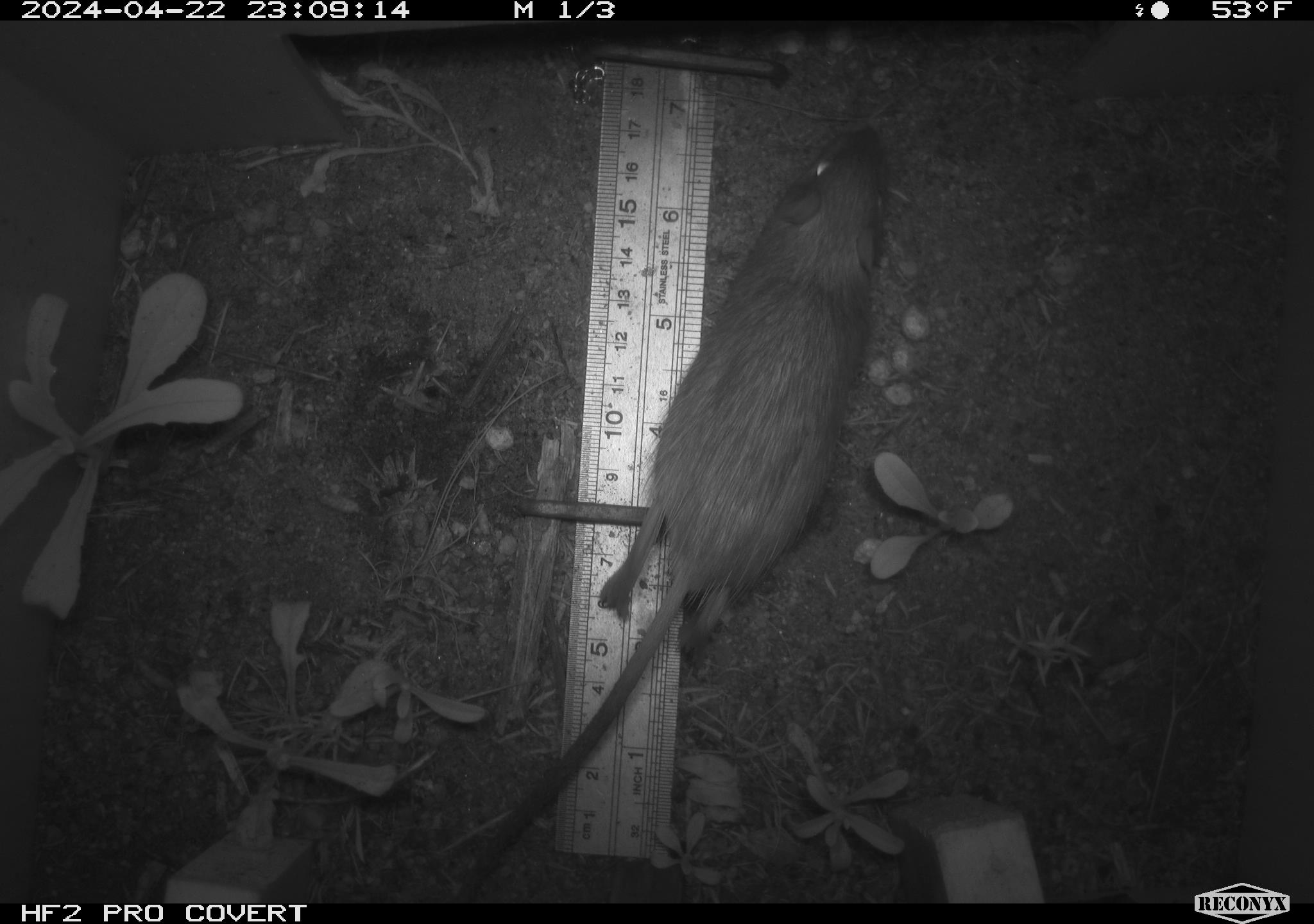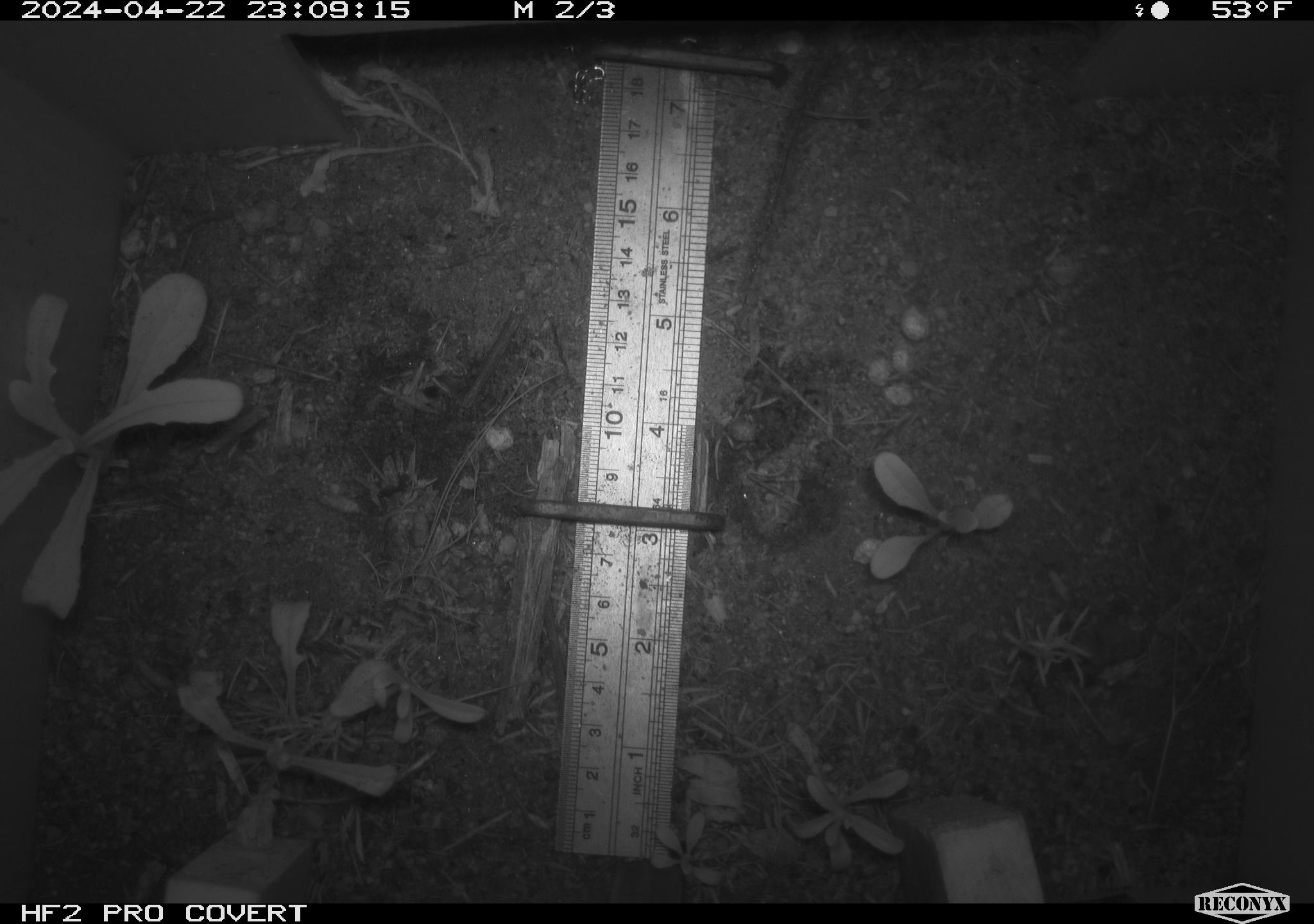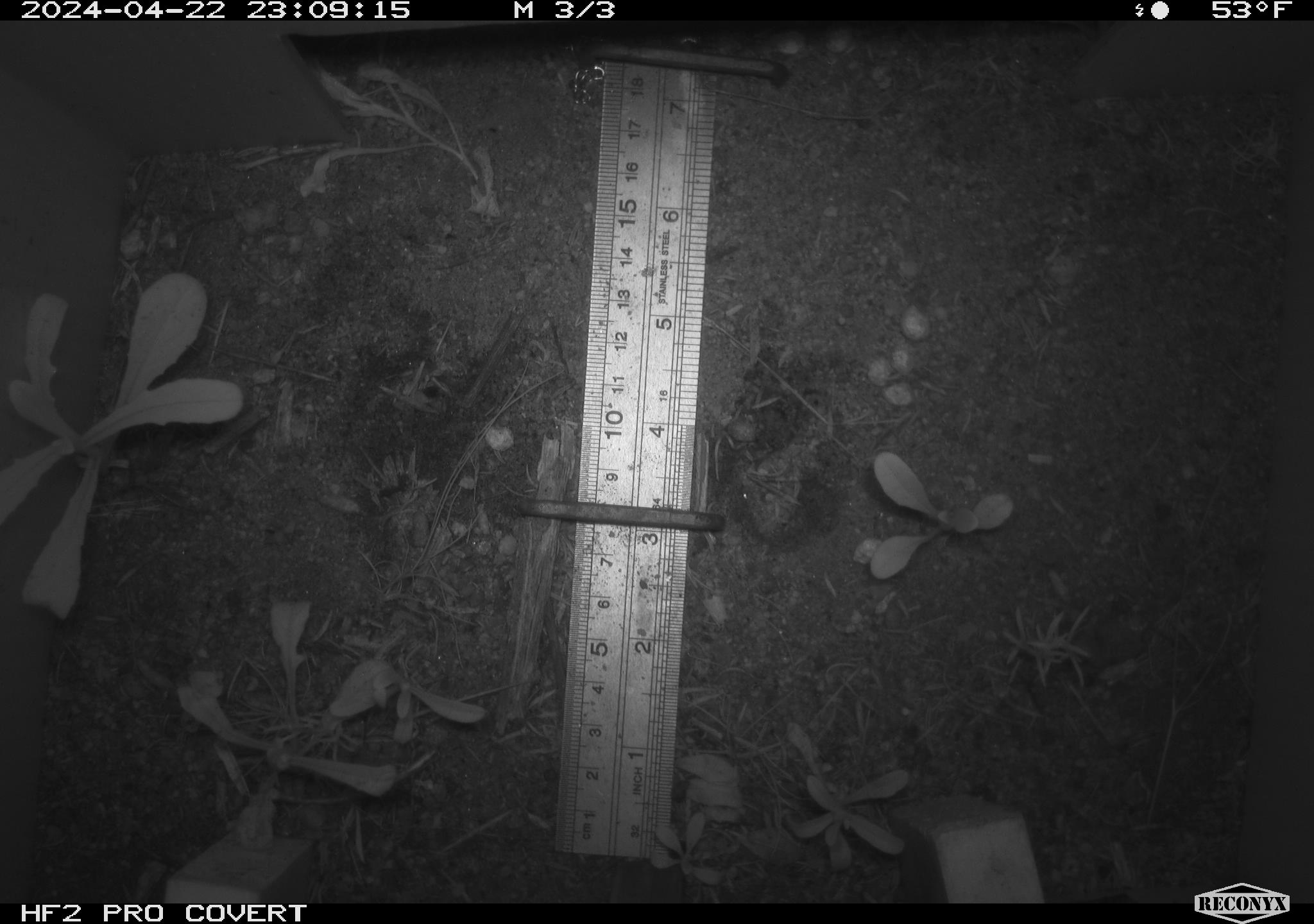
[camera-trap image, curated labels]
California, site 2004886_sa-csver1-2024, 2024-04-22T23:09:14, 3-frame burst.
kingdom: Animalia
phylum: Chordata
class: Mammalia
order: Rodentia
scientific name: Rodentia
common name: rodent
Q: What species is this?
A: Rodent (Rodentia).